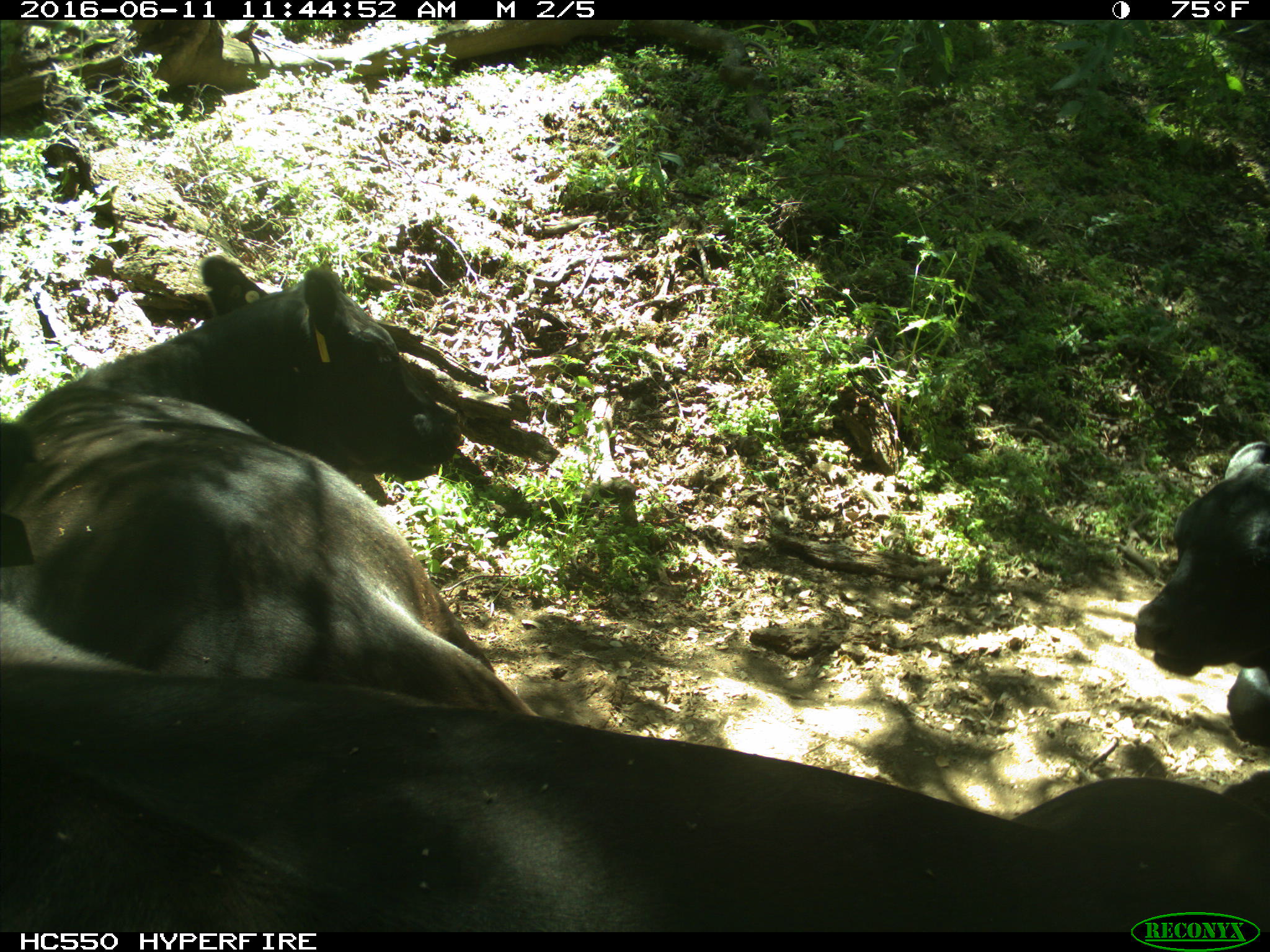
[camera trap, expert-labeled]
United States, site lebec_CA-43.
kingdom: Animalia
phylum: Chordata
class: Mammalia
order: Artiodactyla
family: Bovidae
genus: Bos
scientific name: Bos taurus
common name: domestic cow